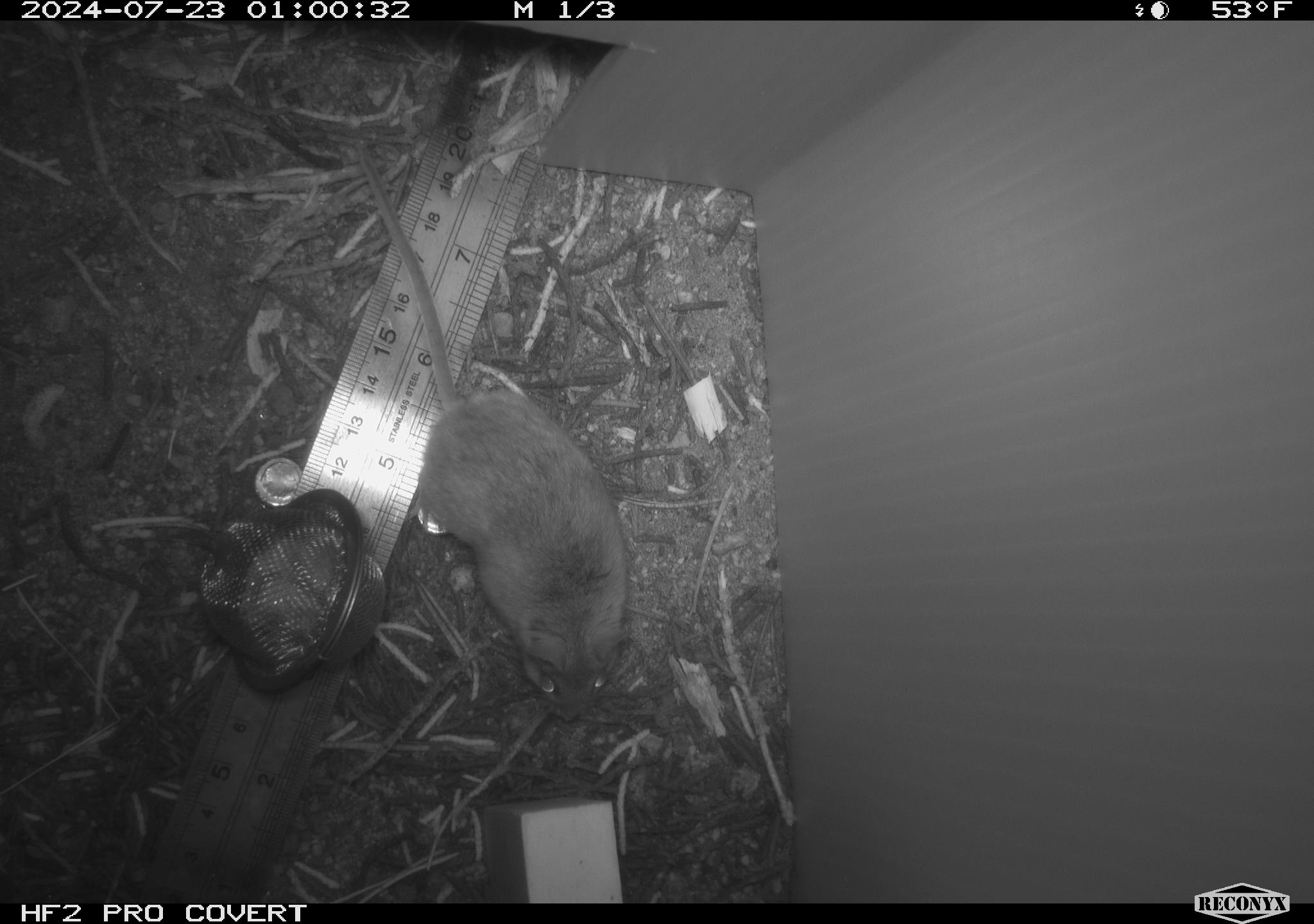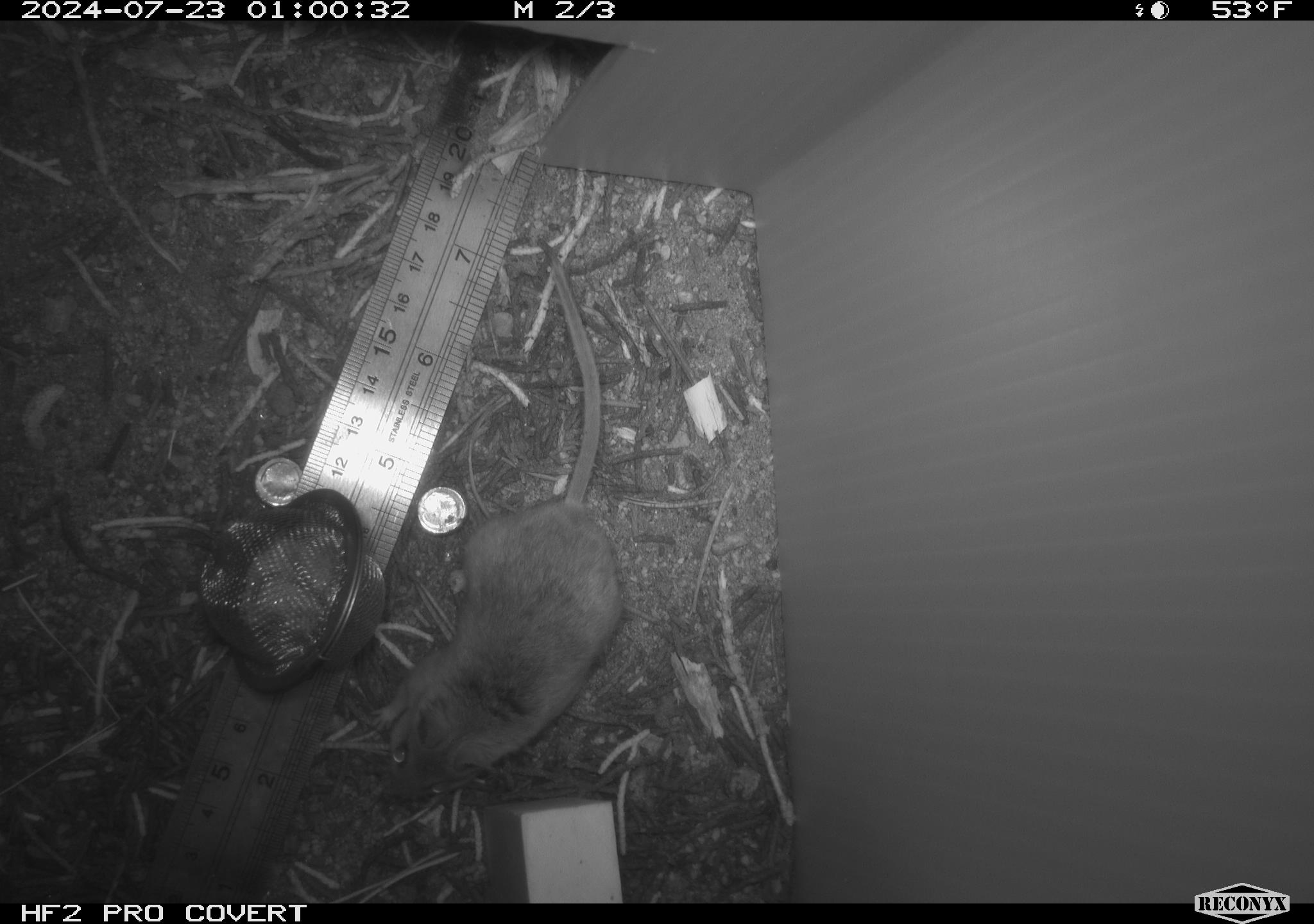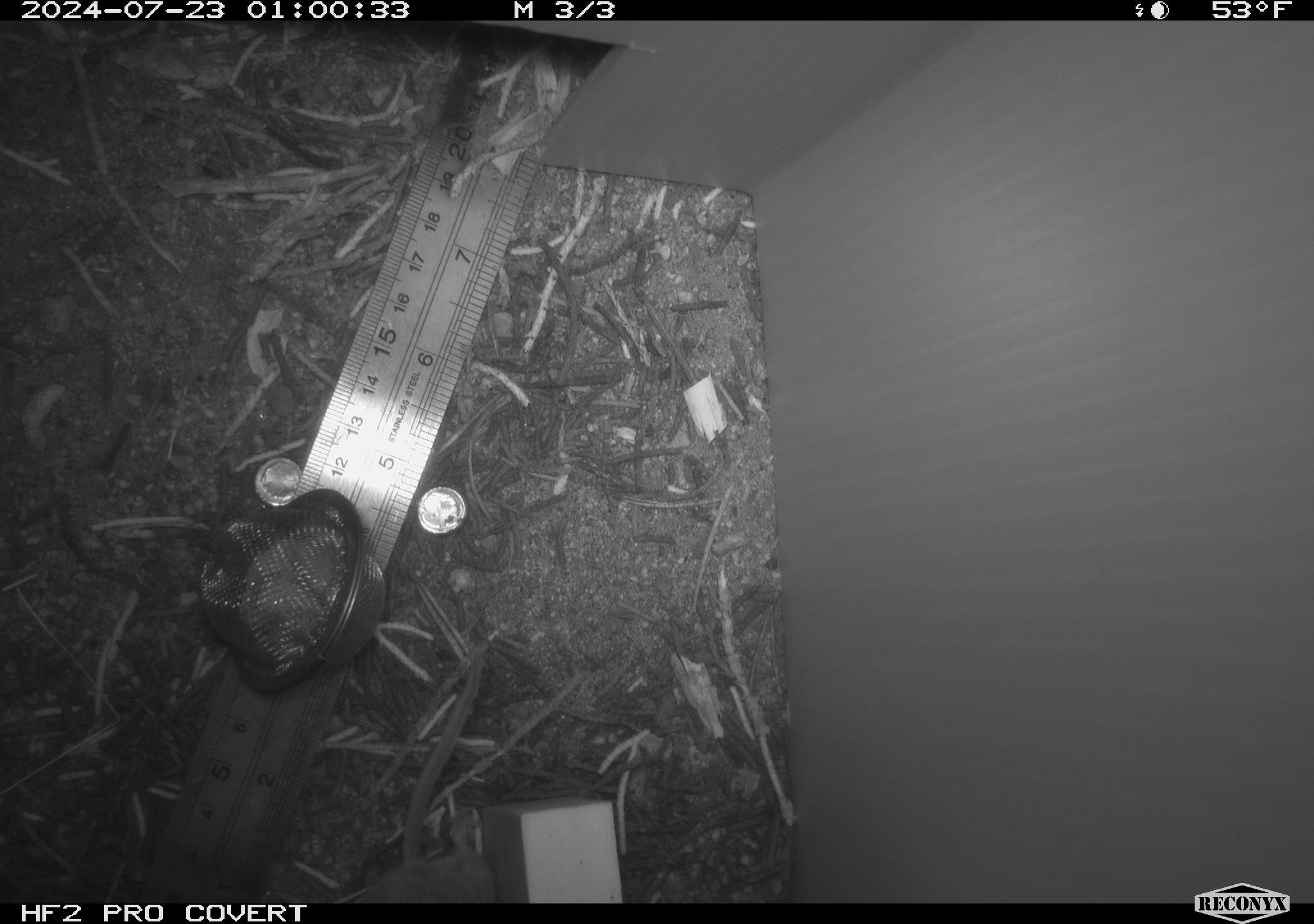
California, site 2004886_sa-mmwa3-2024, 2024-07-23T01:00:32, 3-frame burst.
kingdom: Animalia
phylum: Chordata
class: Mammalia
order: Rodentia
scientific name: Rodentia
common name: mouse species